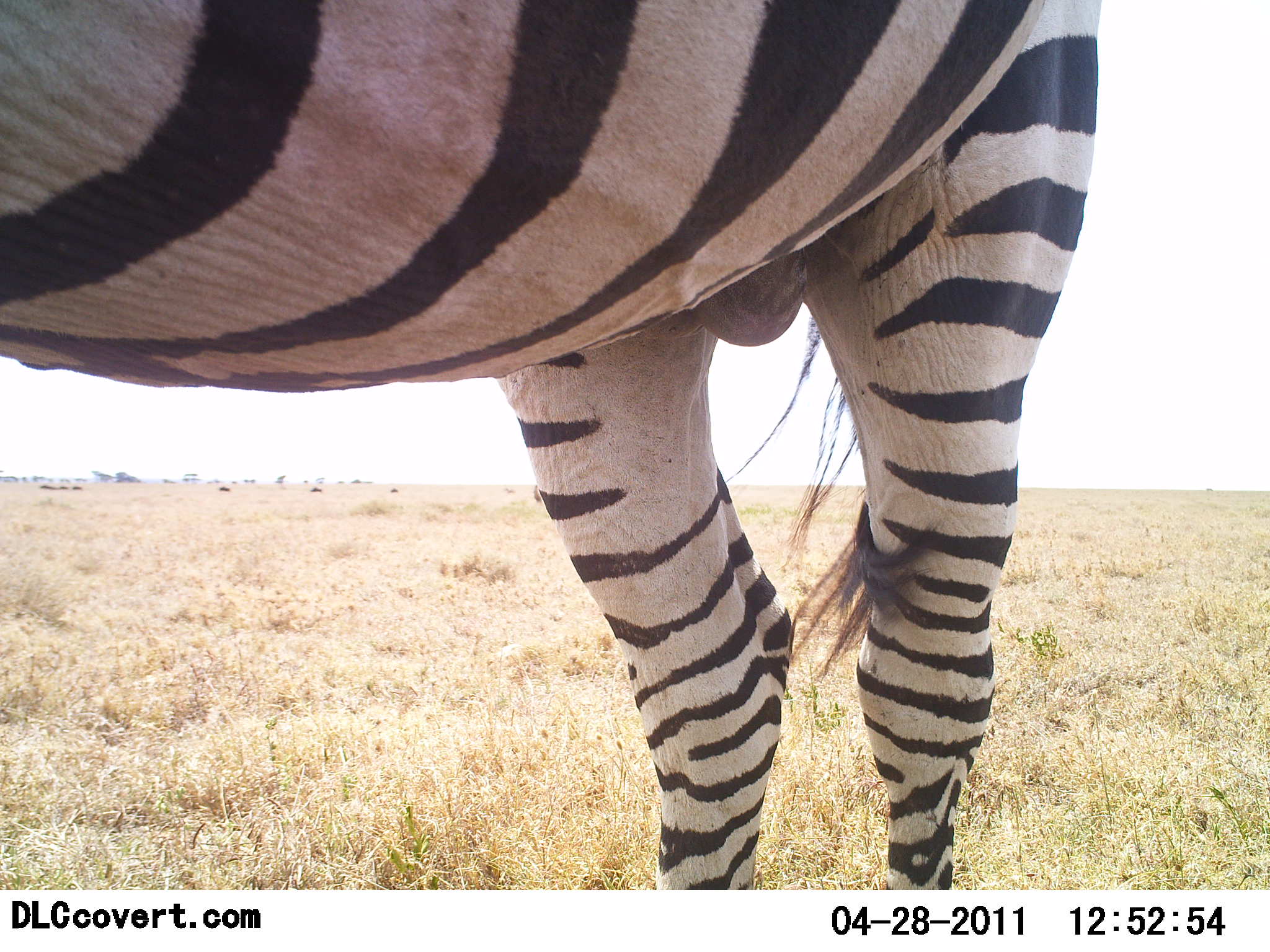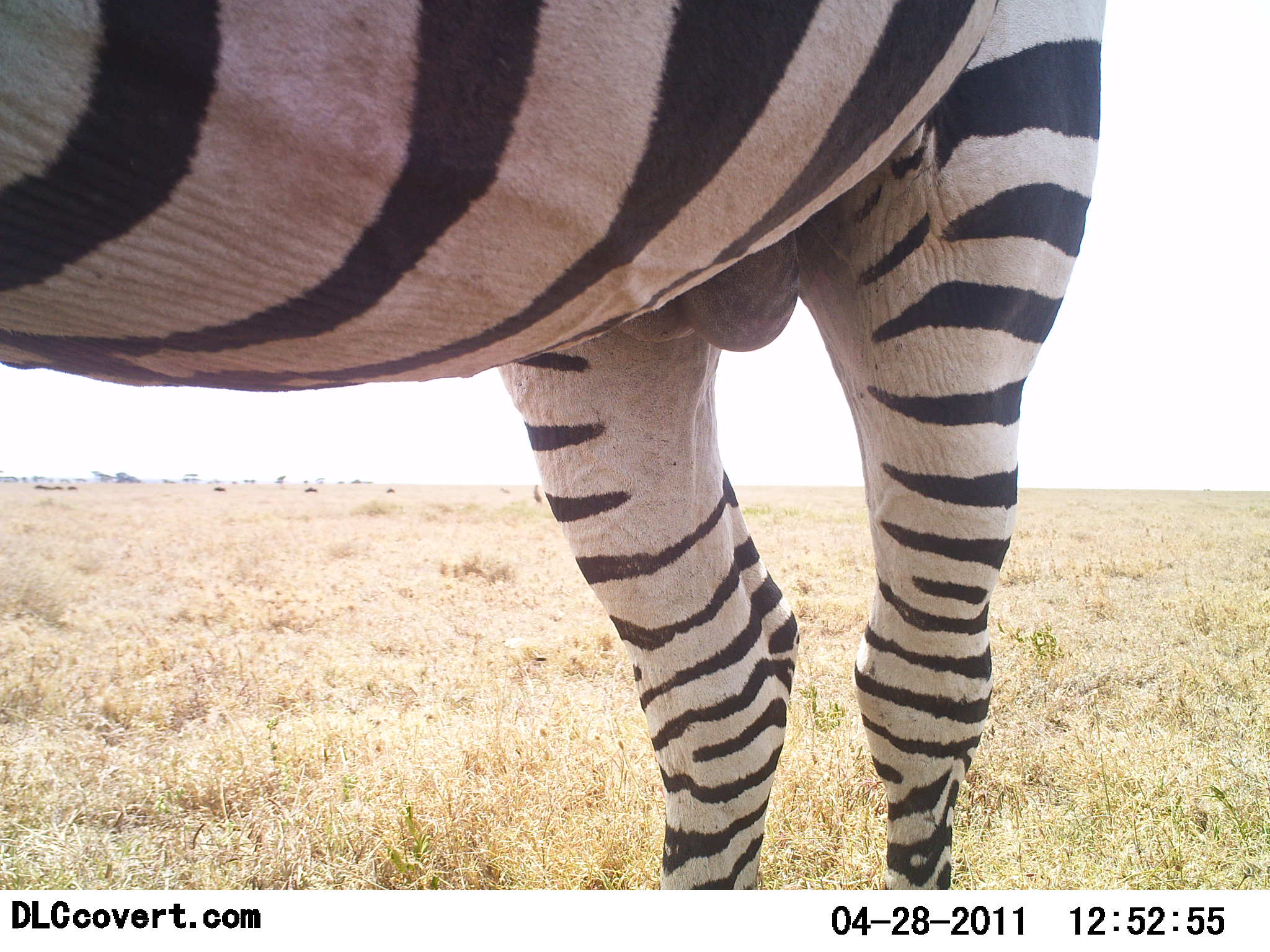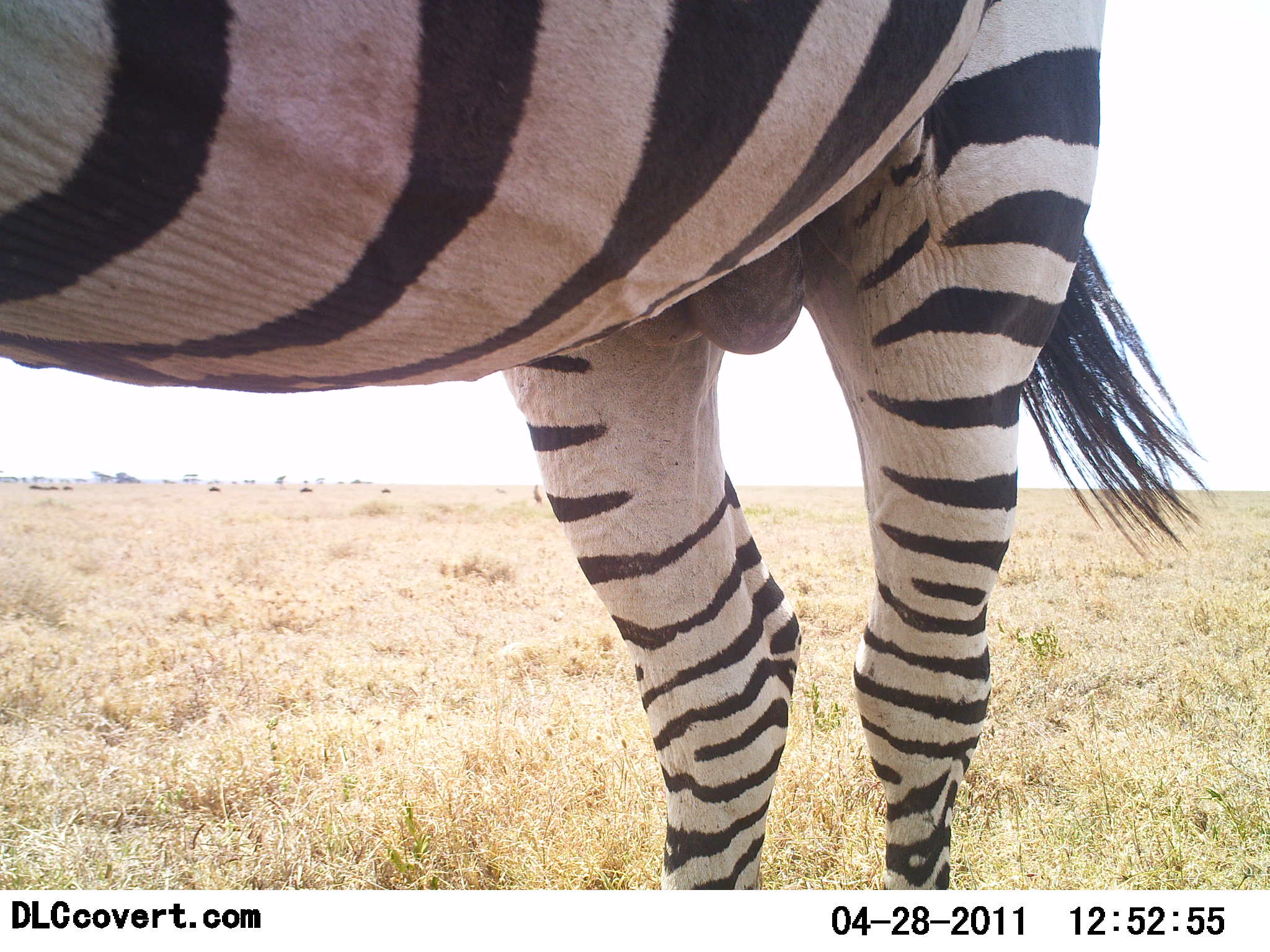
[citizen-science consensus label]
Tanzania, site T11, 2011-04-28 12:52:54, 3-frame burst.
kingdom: Animalia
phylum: Chordata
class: Mammalia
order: Perissodactyla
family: Equidae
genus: Equus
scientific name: Equus quagga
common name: plains zebra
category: zebra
Zebra (plains zebra) (Equus quagga), count 1. Behavior (volunteer vote fractions): standing 100%, resting 0%, moving 0%, interacting 0%. Young present (vote fraction): 0%. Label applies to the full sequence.